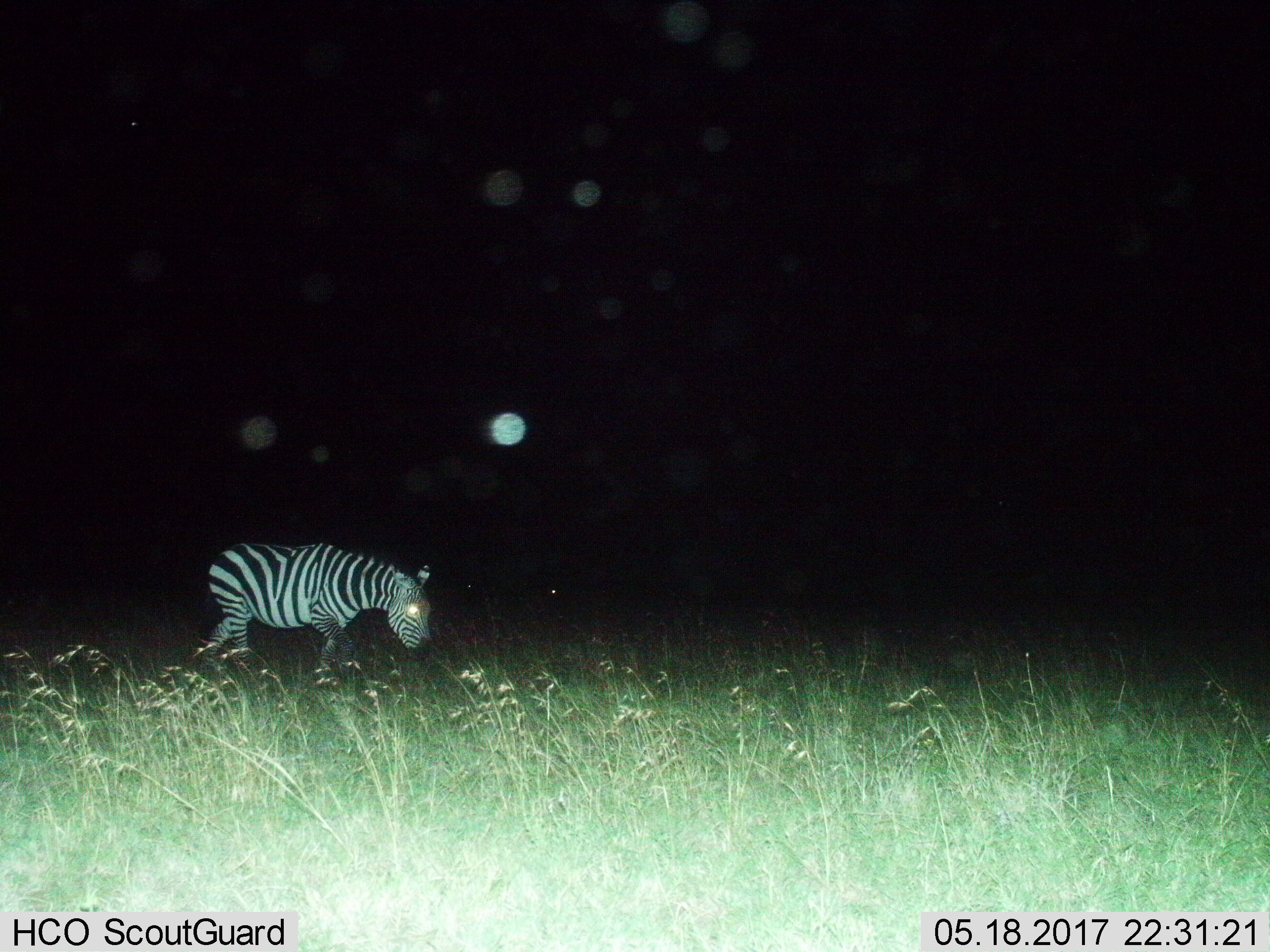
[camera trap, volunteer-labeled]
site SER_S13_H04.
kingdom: Animalia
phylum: Chordata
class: Mammalia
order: Perissodactyla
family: Equidae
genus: Equus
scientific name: Equus quagga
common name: plains zebra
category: zebraplains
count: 1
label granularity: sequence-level